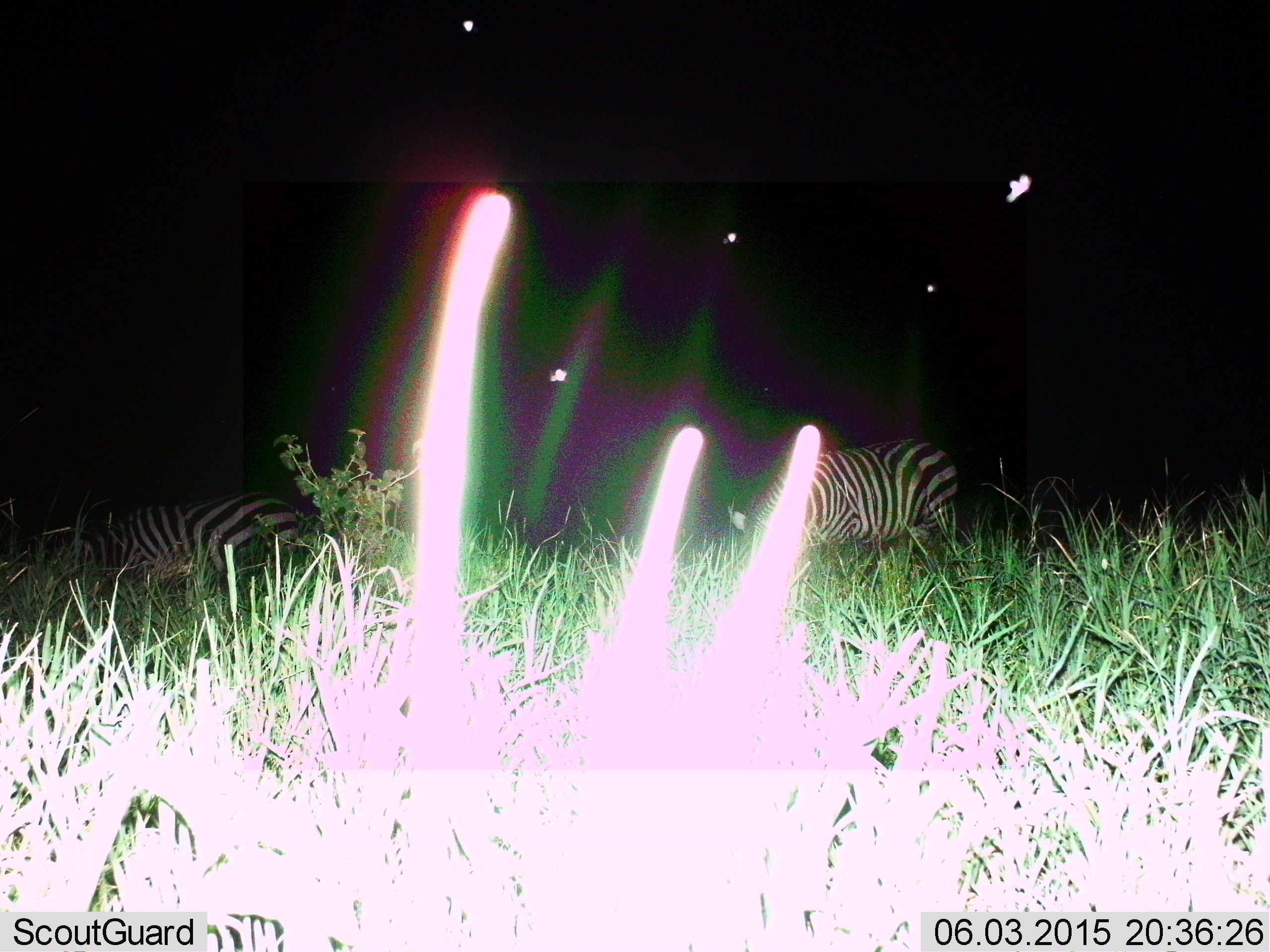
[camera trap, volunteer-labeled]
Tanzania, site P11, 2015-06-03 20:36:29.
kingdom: Animalia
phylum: Chordata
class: Mammalia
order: Perissodactyla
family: Equidae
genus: Equus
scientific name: Equus quagga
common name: plains zebra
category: zebra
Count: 2.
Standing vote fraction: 20%.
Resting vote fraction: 10%.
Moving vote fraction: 20%.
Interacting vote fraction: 0%.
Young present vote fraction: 0%.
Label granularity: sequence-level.